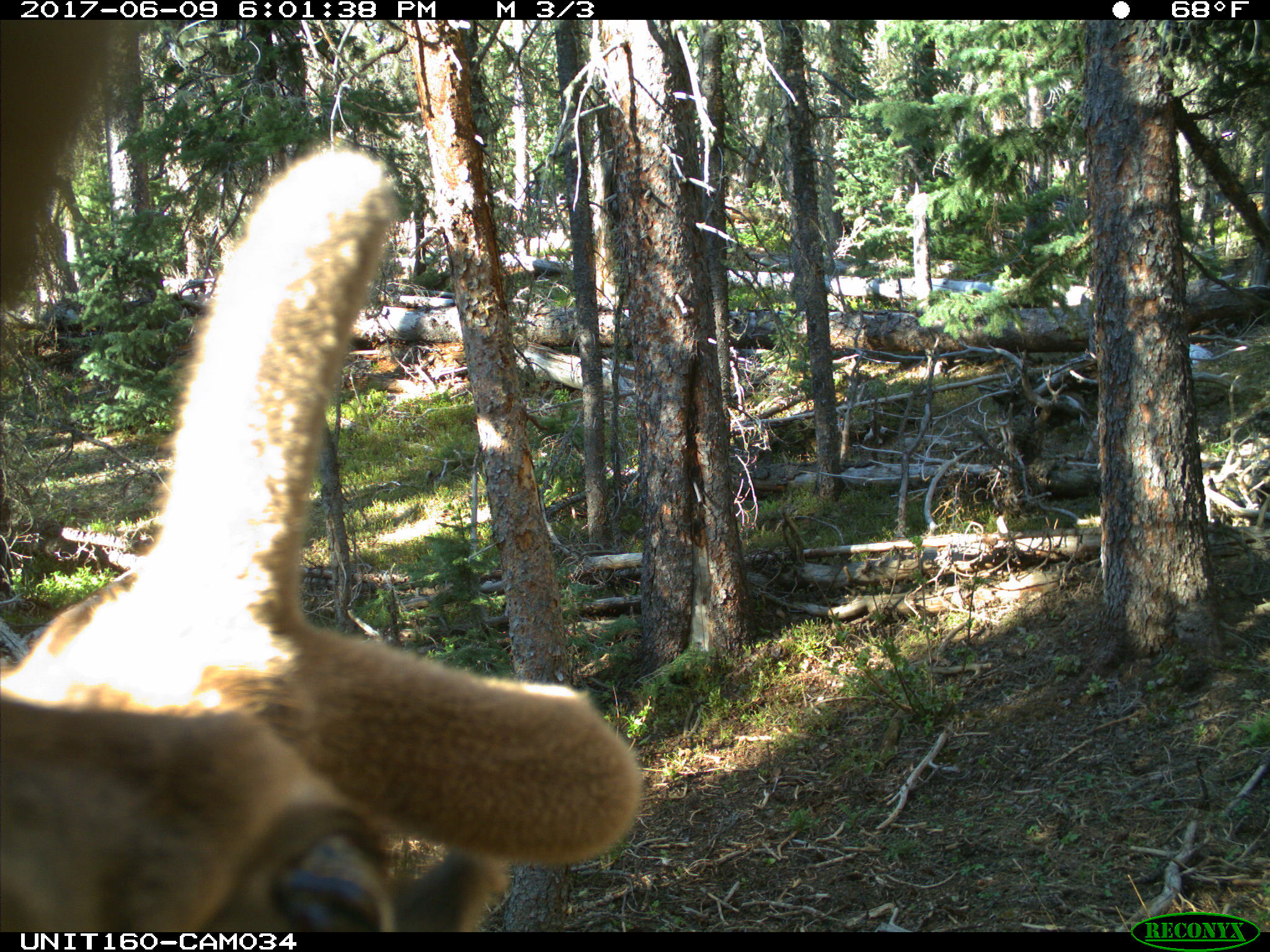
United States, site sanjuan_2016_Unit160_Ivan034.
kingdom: Animalia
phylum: Chordata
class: Mammalia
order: Artiodactyla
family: Cervidae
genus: Cervus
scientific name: Cervus elaphus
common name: red deer